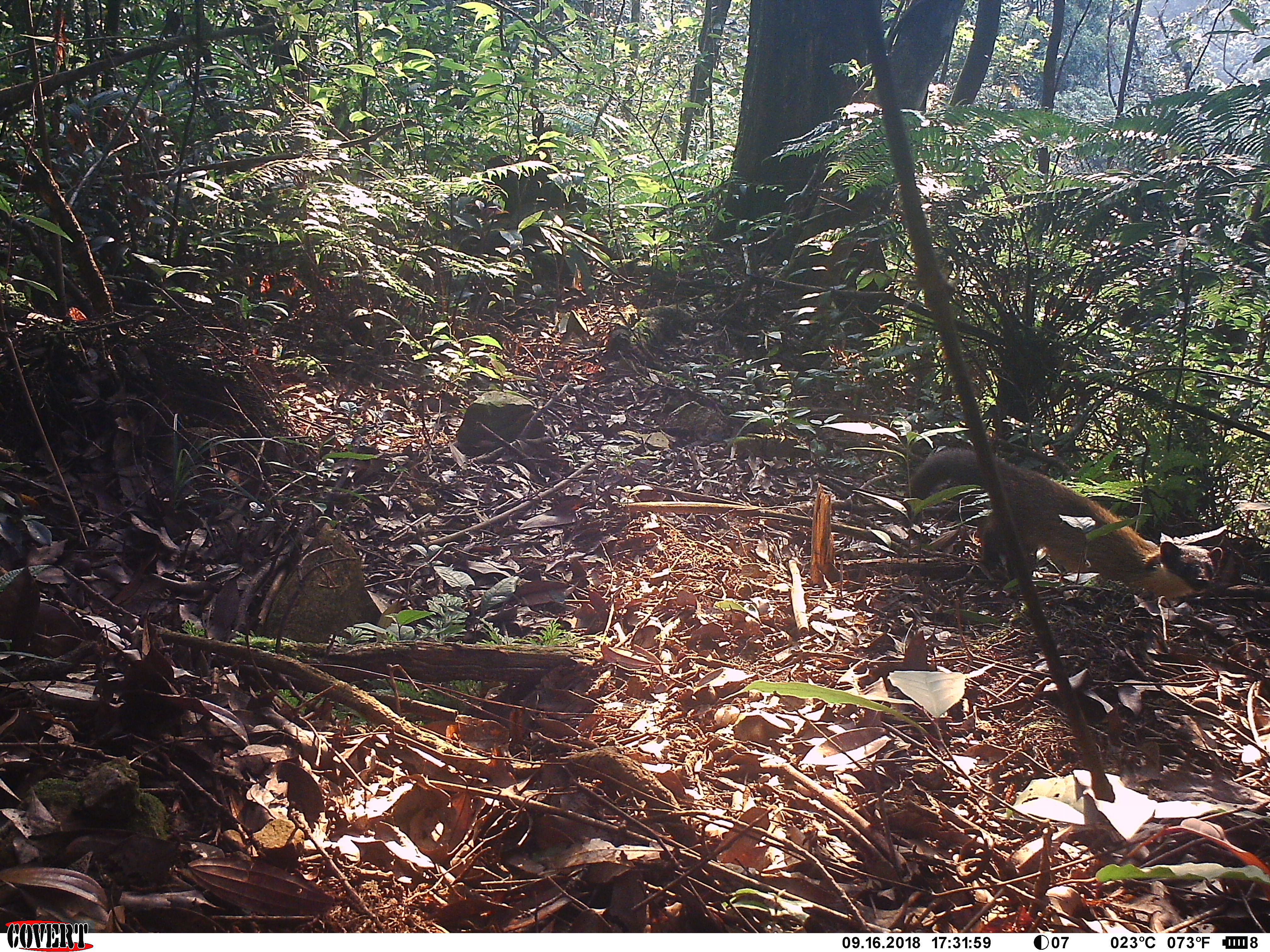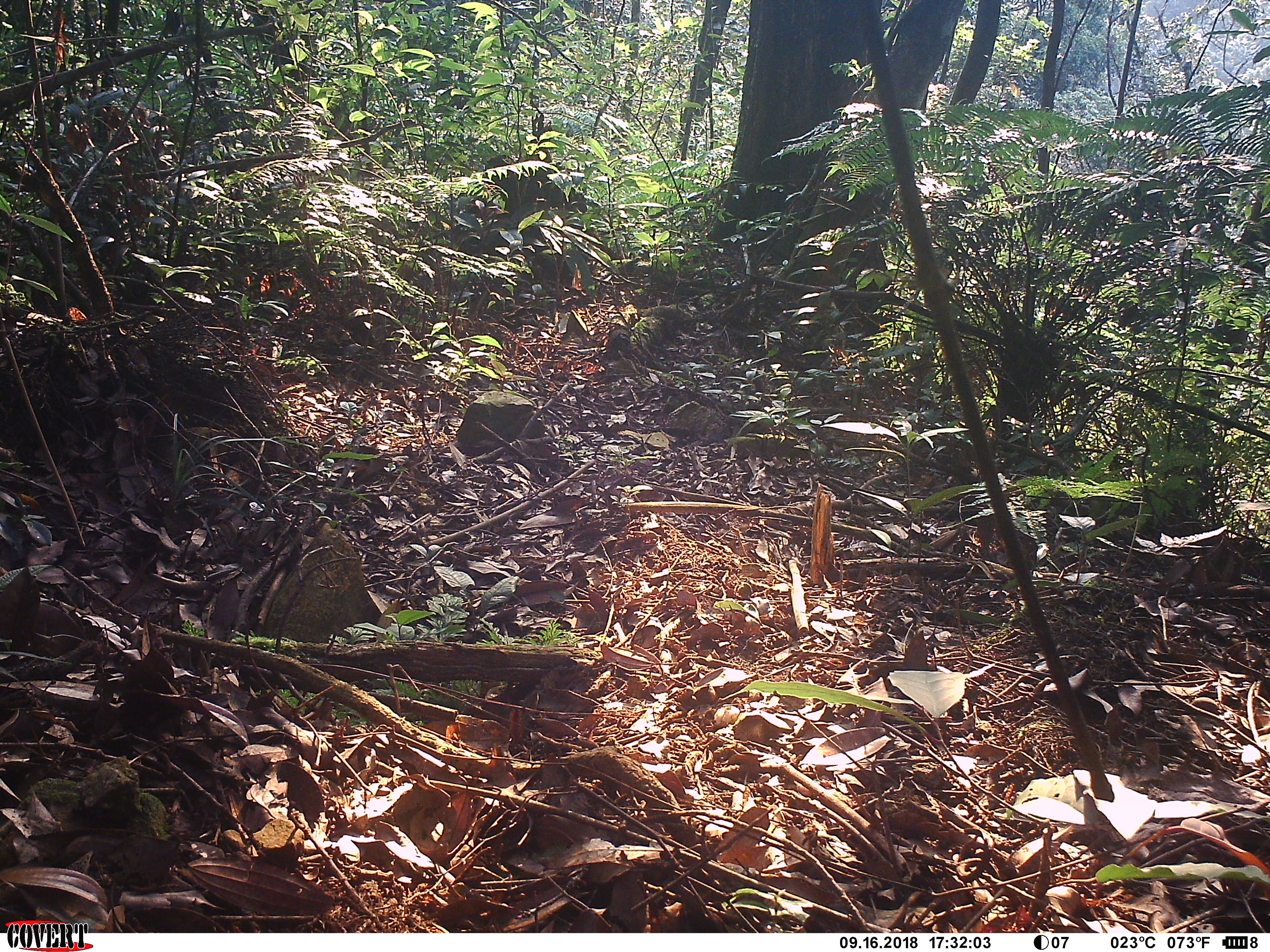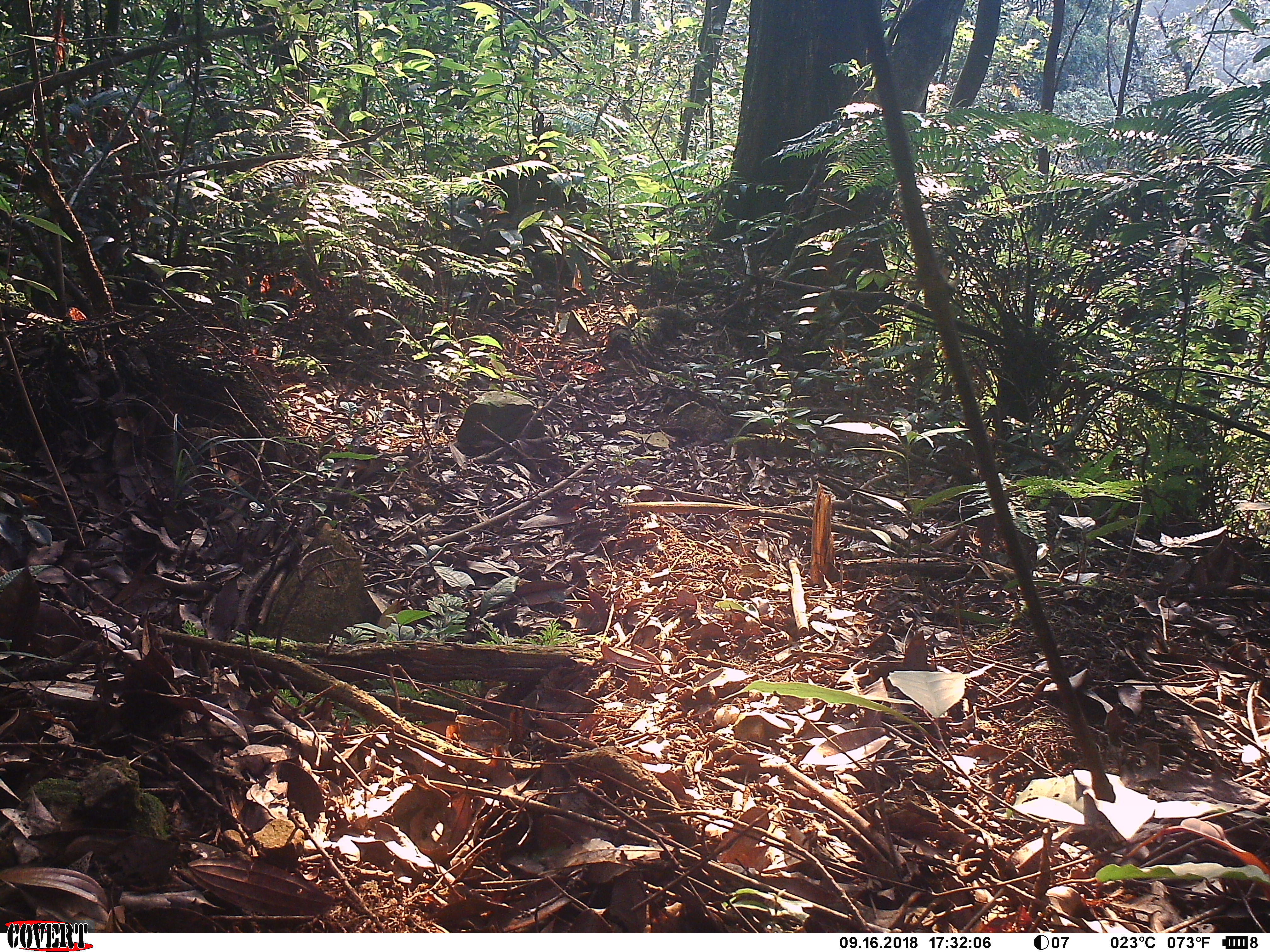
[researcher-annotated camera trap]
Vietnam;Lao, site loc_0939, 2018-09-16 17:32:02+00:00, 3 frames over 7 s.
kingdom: Animalia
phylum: Chordata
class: Mammalia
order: Carnivora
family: Mustelidae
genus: Martes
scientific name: Martes flavigula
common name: yellow-throated marten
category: yellow throated marten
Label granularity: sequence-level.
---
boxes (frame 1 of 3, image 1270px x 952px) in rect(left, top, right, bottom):
yellow throated marten: rect(907, 448, 1223, 605)